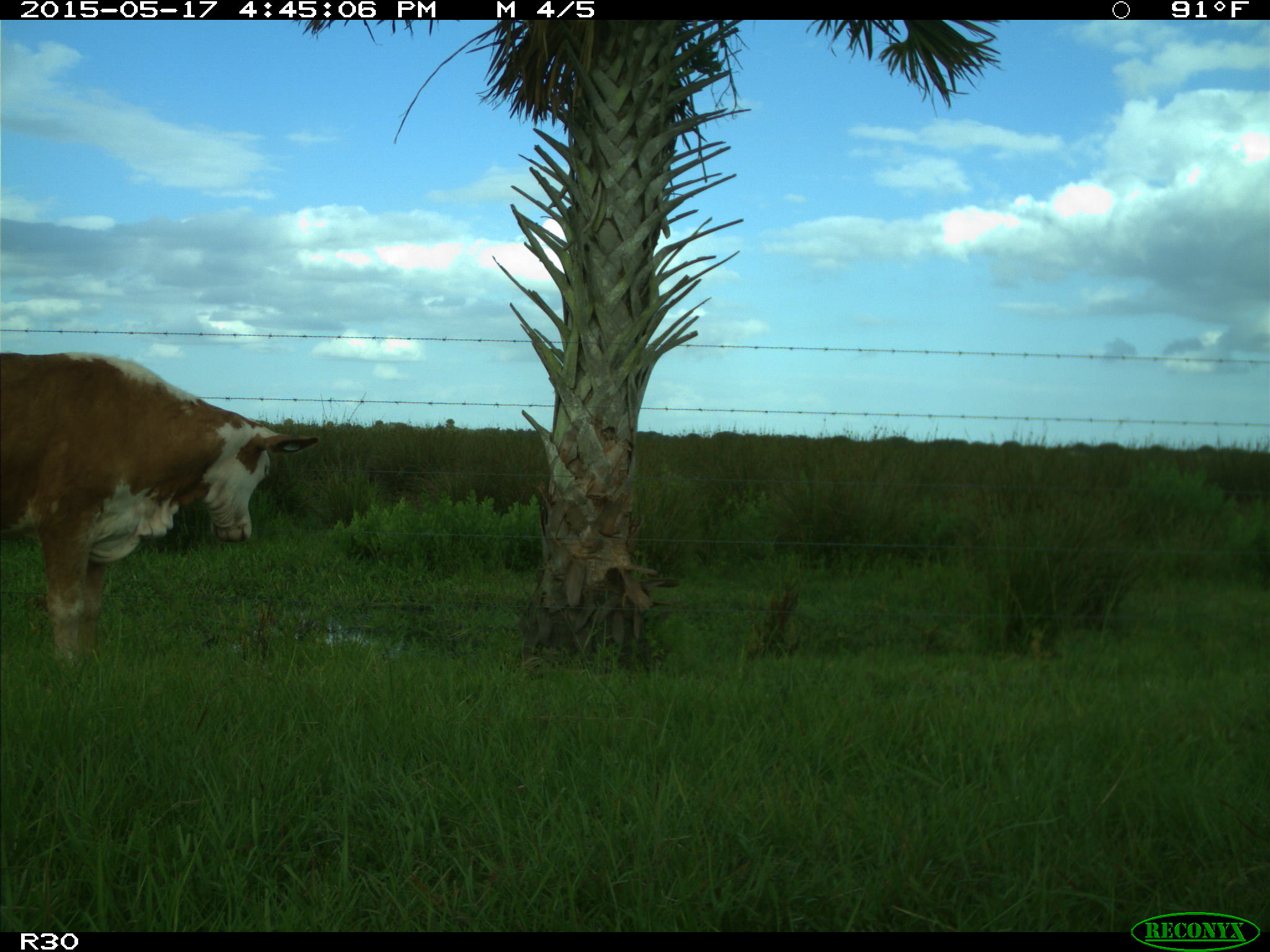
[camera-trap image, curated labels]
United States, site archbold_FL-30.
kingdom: Animalia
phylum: Chordata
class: Mammalia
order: Artiodactyla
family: Bovidae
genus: Bos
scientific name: Bos taurus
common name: domestic cow